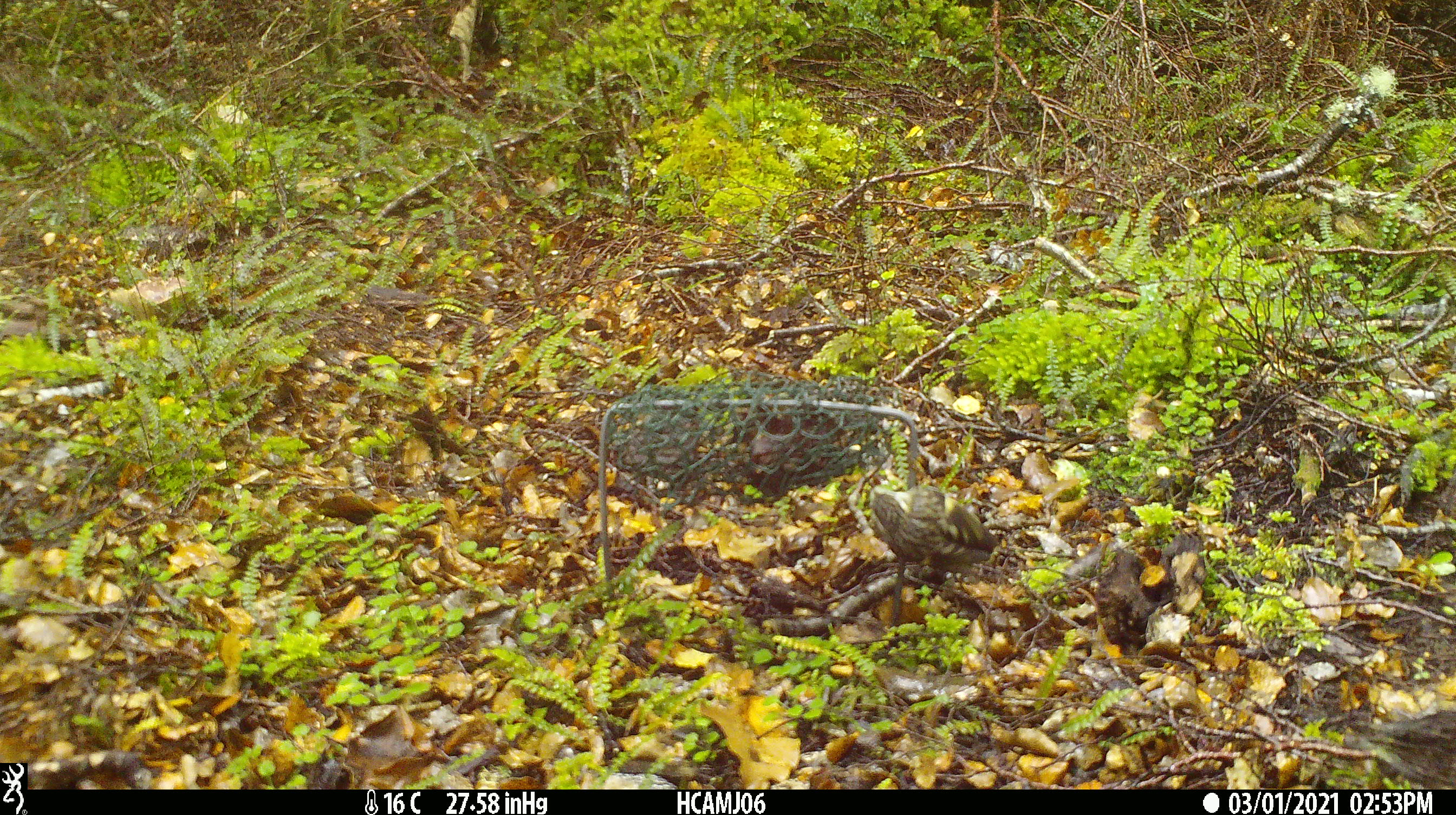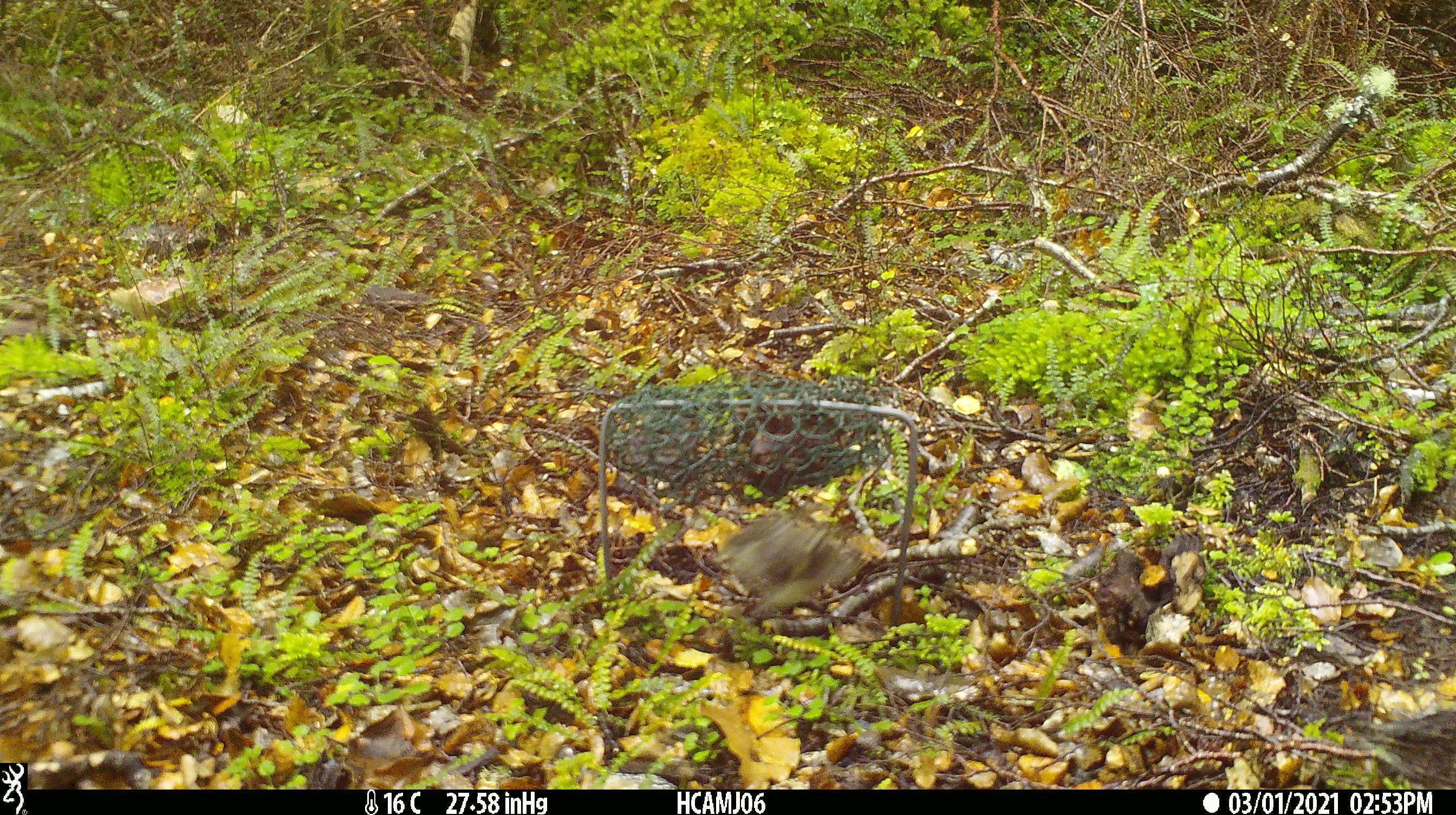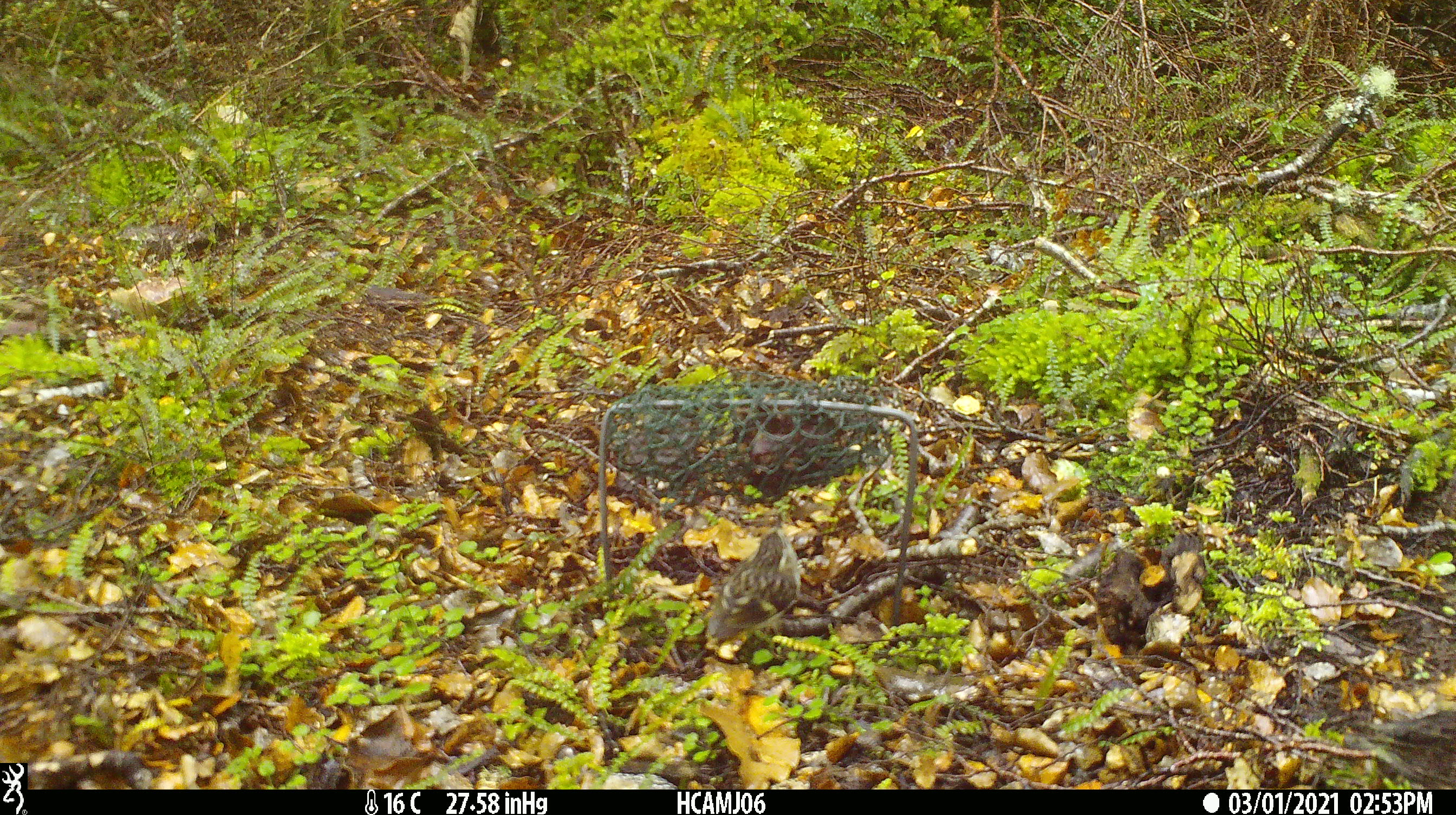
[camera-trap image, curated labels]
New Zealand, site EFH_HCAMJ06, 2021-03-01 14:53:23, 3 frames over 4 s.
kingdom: Animalia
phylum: Chordata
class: Aves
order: Passeriformes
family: Acanthisittidae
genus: Acanthisitta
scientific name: Acanthisitta chloris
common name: rifleman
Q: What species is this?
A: Rifleman (Acanthisitta chloris).